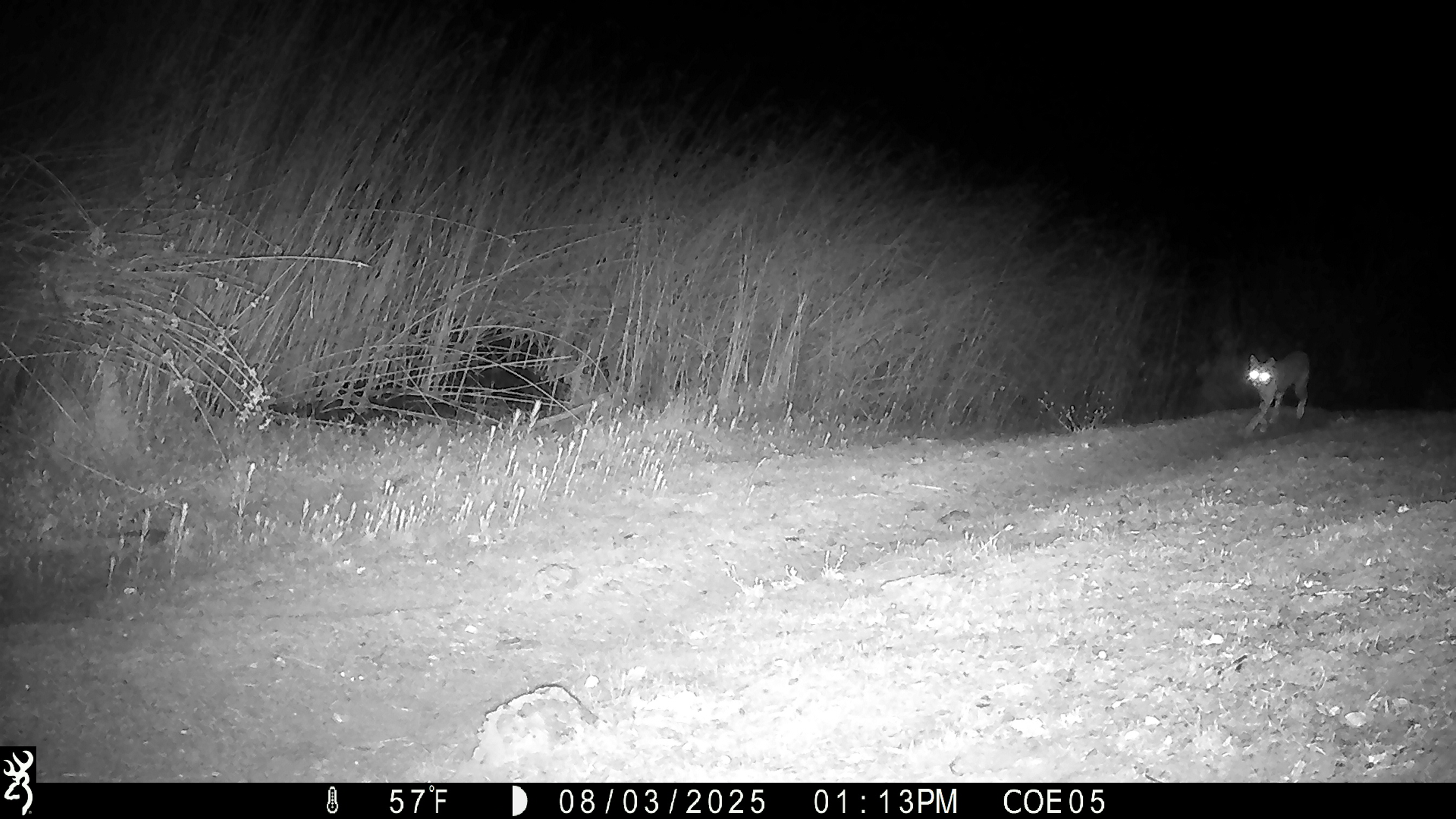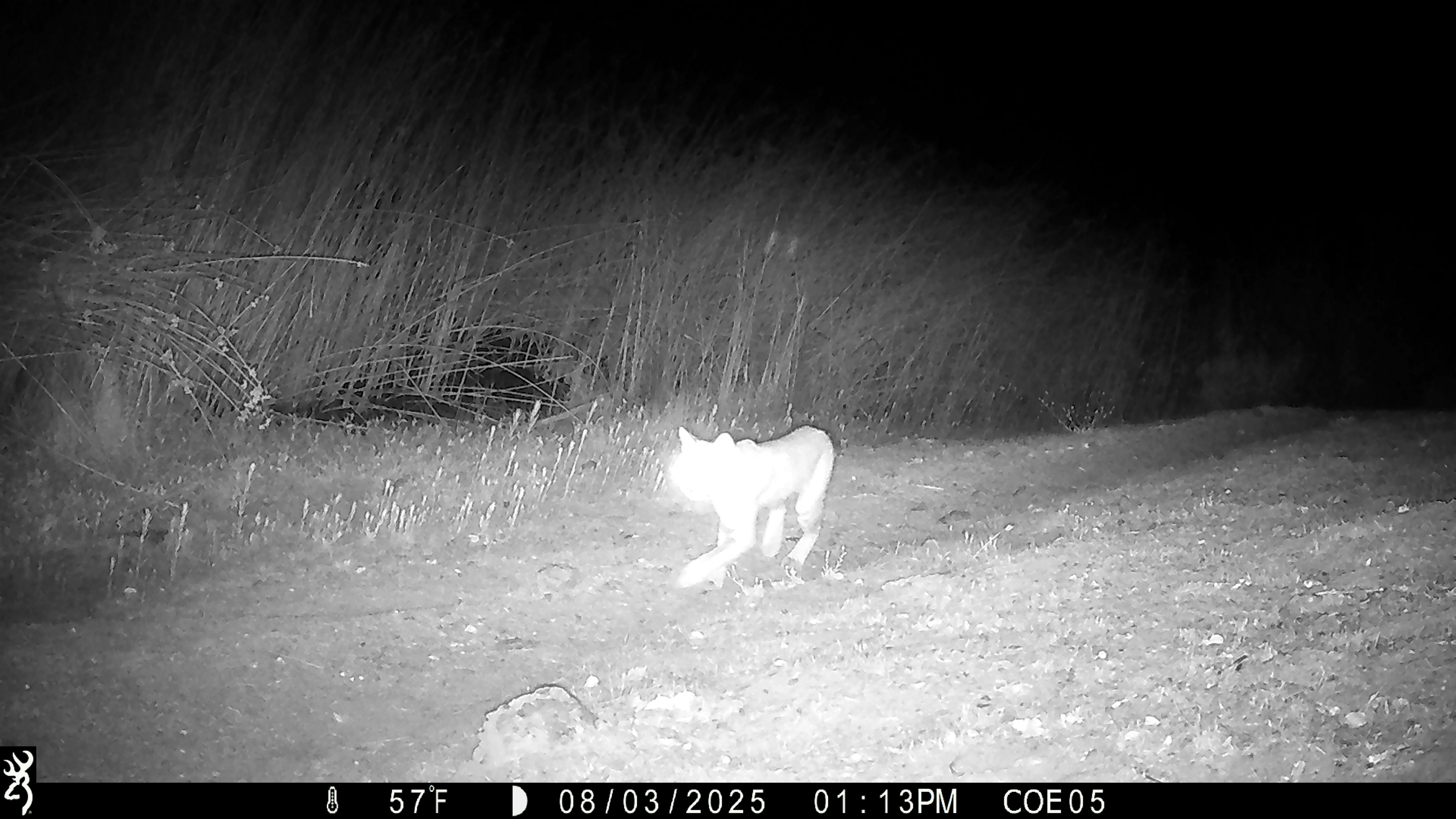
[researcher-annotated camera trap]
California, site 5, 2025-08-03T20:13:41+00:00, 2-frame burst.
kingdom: Animalia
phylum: Chordata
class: Mammalia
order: Carnivora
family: Felidae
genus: Lynx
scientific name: Lynx rufus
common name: bobcat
Bobcat (Lynx rufus).